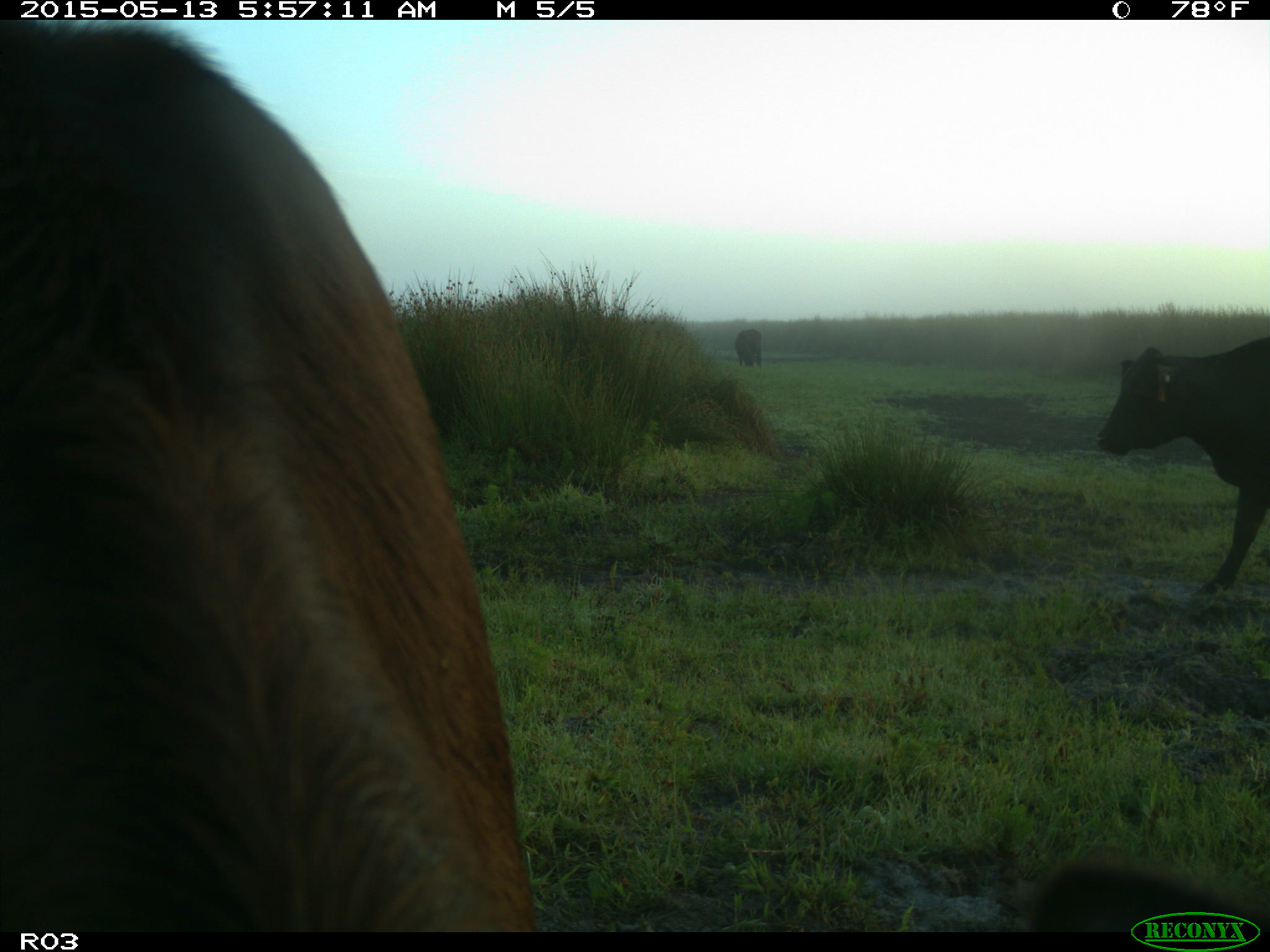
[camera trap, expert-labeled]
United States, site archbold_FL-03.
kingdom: Animalia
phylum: Chordata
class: Mammalia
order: Artiodactyla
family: Bovidae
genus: Bos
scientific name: Bos taurus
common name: domestic cow